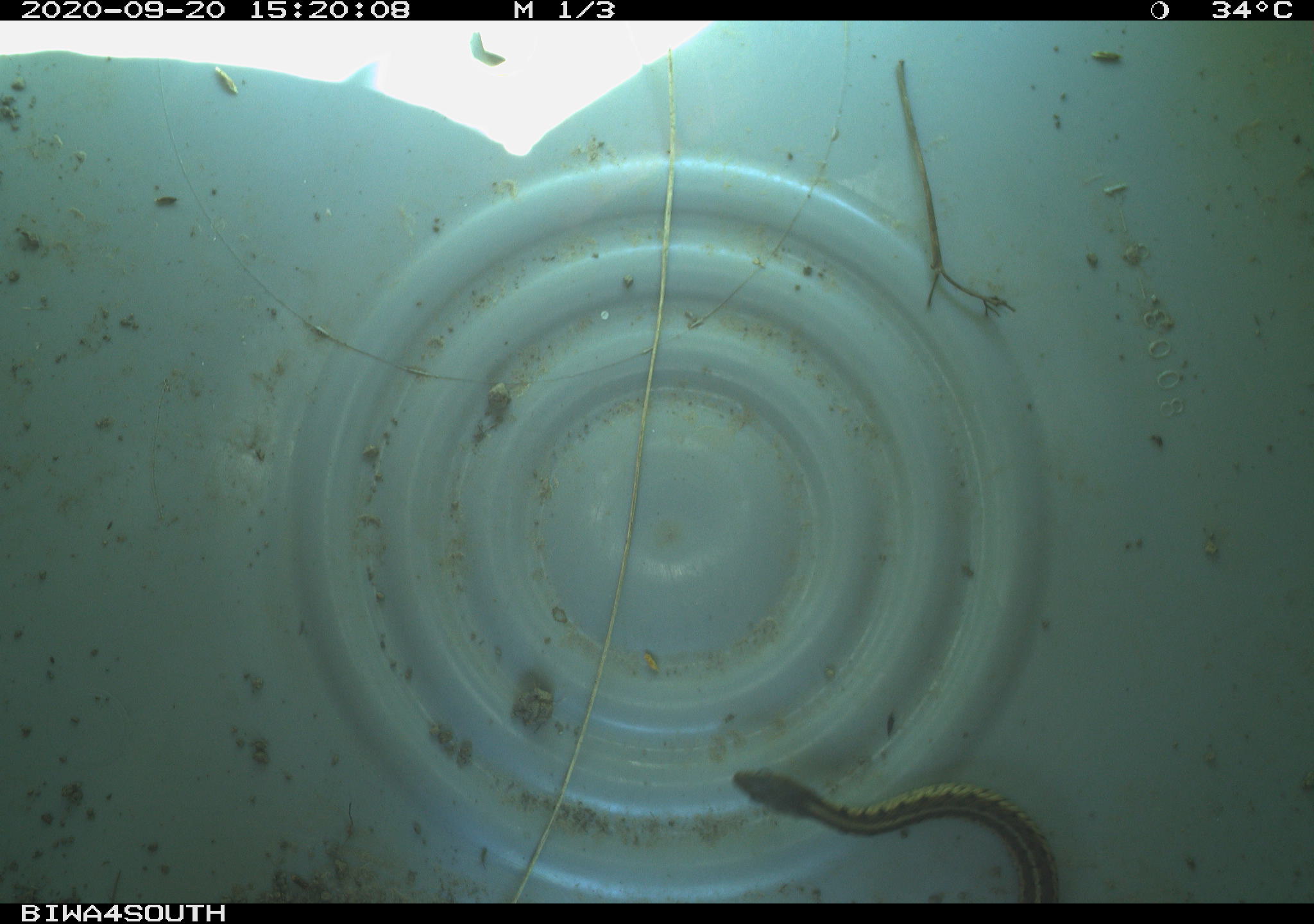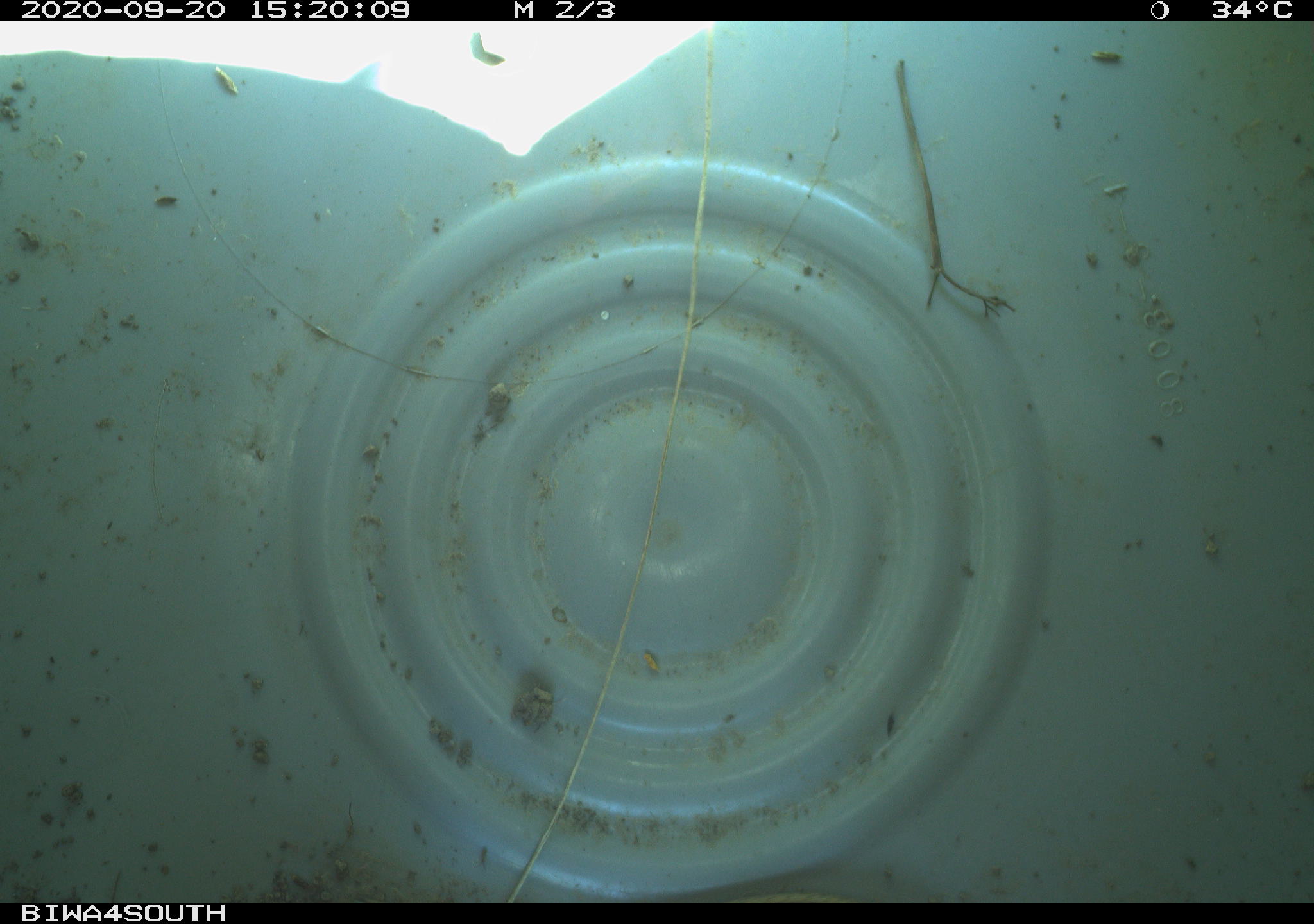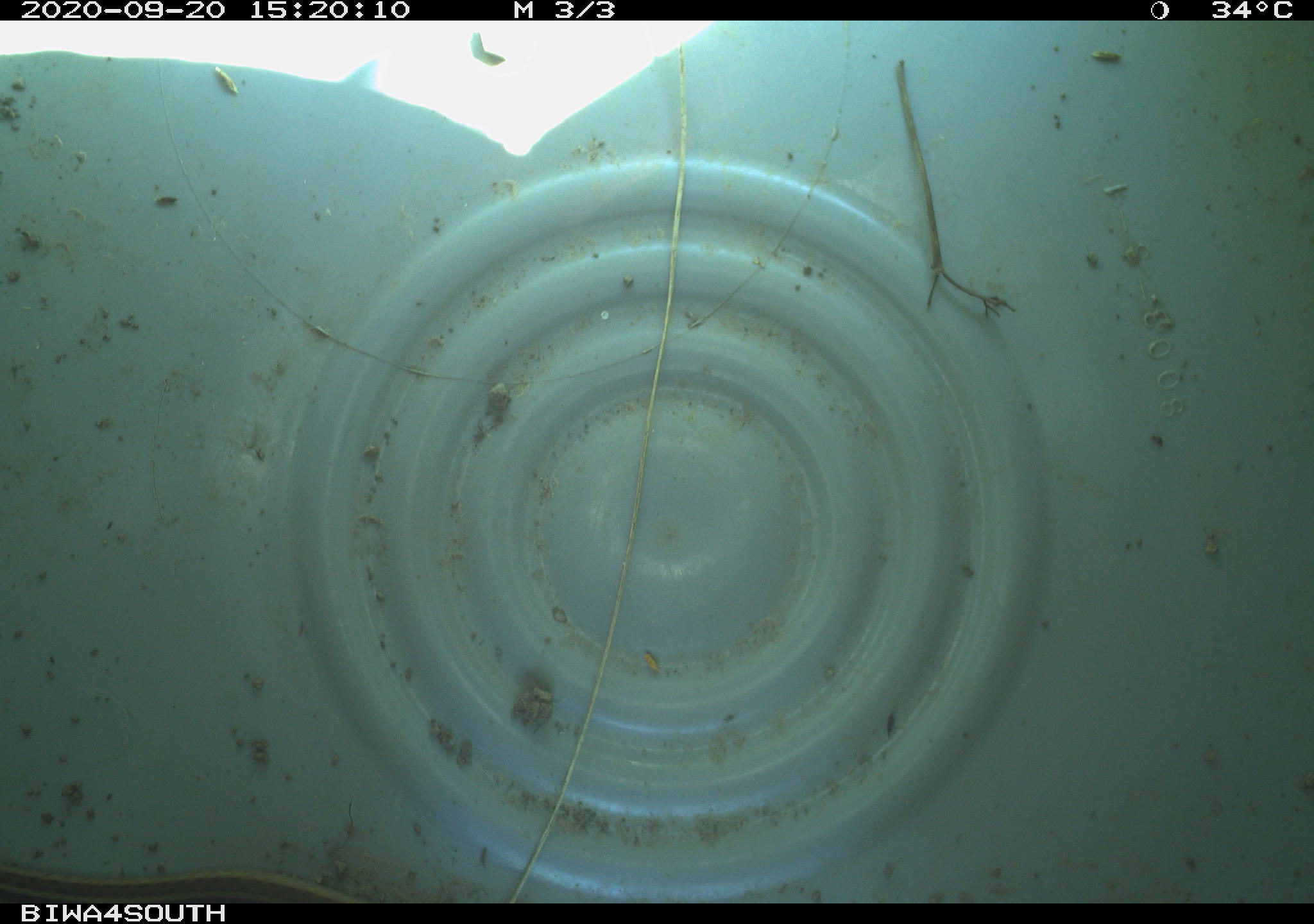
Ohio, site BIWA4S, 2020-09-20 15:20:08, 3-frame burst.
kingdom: Animalia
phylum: Chordata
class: Reptilia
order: Squamata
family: Colubridae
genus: Thamnophis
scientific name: Thamnophis sirtalis sirtalis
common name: eastern gartersnake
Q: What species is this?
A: Eastern gartersnake (Thamnophis sirtalis sirtalis).